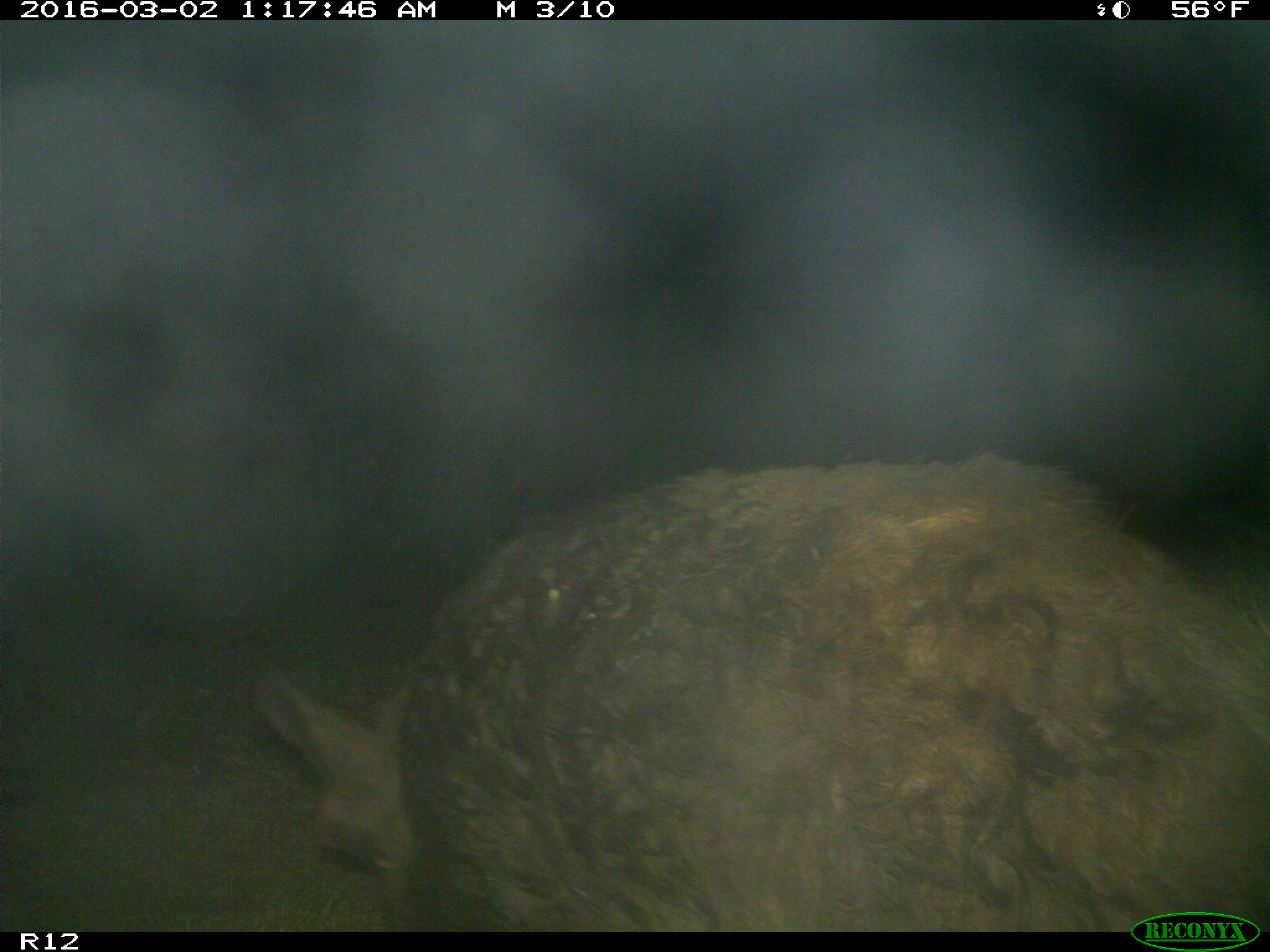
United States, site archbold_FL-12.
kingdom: Animalia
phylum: Chordata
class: Mammalia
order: Artiodactyla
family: Suidae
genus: Sus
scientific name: Sus scrofa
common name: wild boar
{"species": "Sus scrofa (wild boar)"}